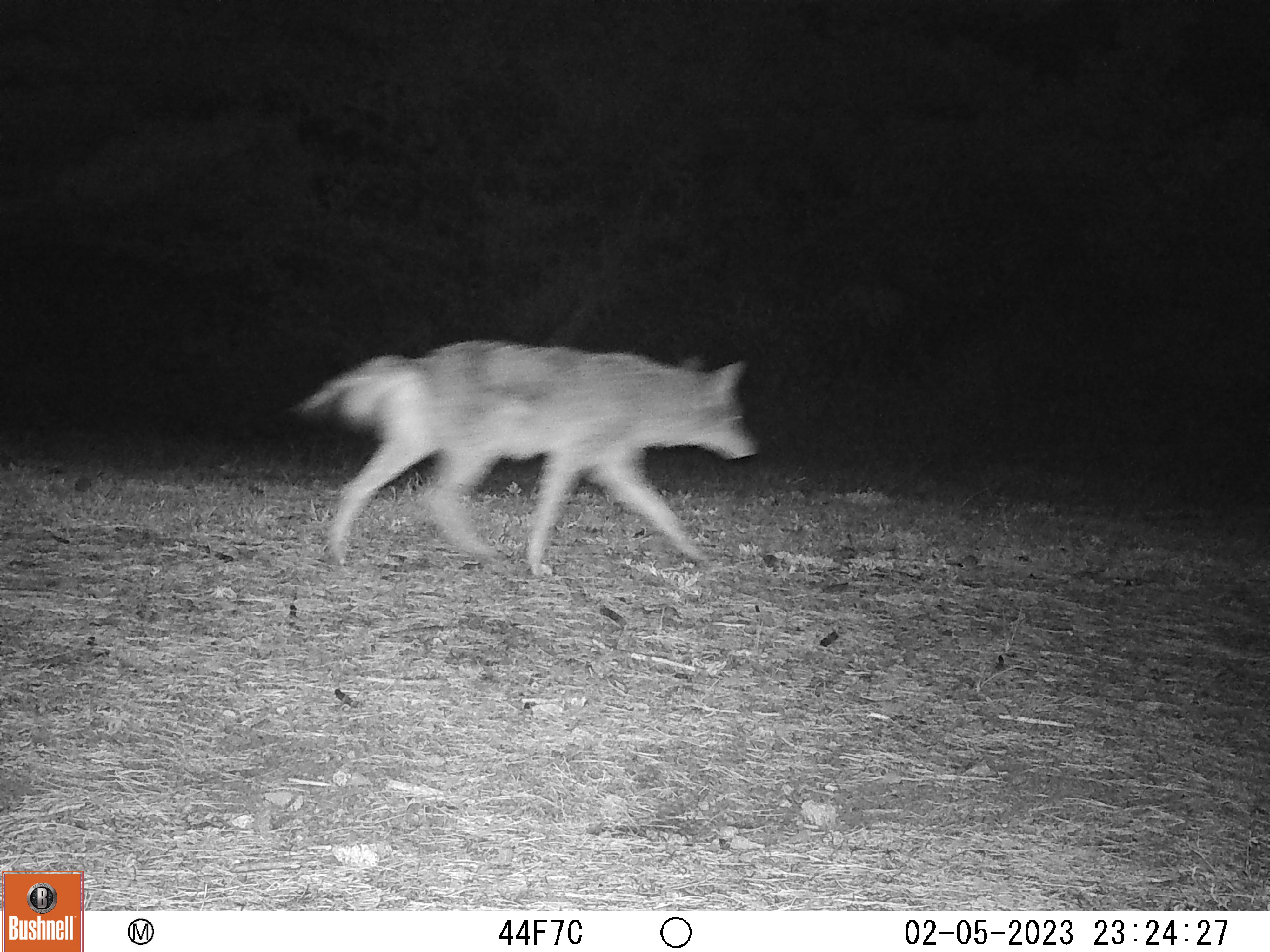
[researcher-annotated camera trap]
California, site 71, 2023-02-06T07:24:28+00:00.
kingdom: Animalia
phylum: Chordata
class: Mammalia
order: Carnivora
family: Canidae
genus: Canis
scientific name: Canis latrans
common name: coyote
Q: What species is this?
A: Coyote (Canis latrans).